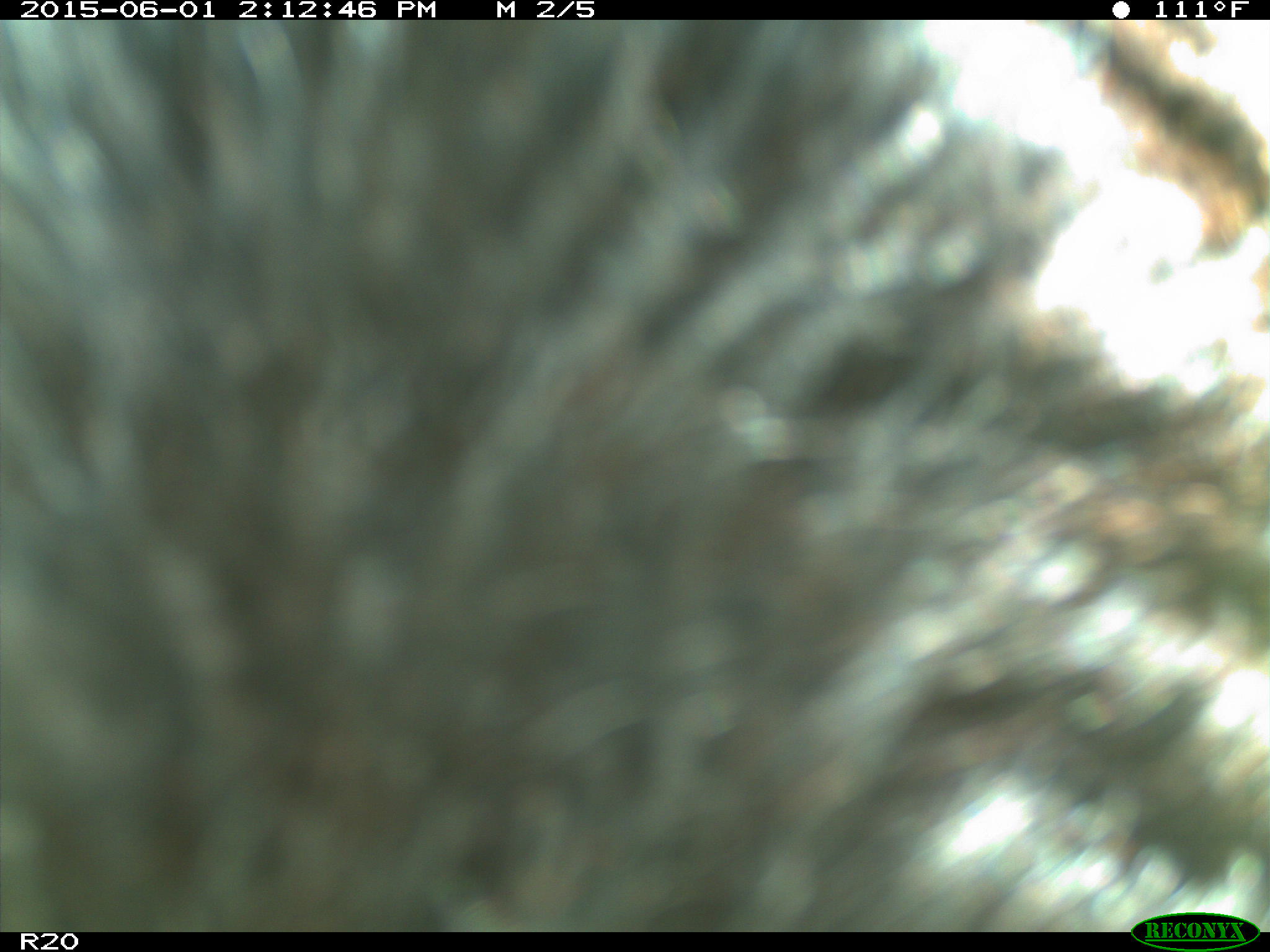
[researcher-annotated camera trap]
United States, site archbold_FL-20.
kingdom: Animalia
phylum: Chordata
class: Mammalia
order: Artiodactyla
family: Bovidae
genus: Bos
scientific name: Bos taurus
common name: domestic cow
Bos taurus (domestic cow).